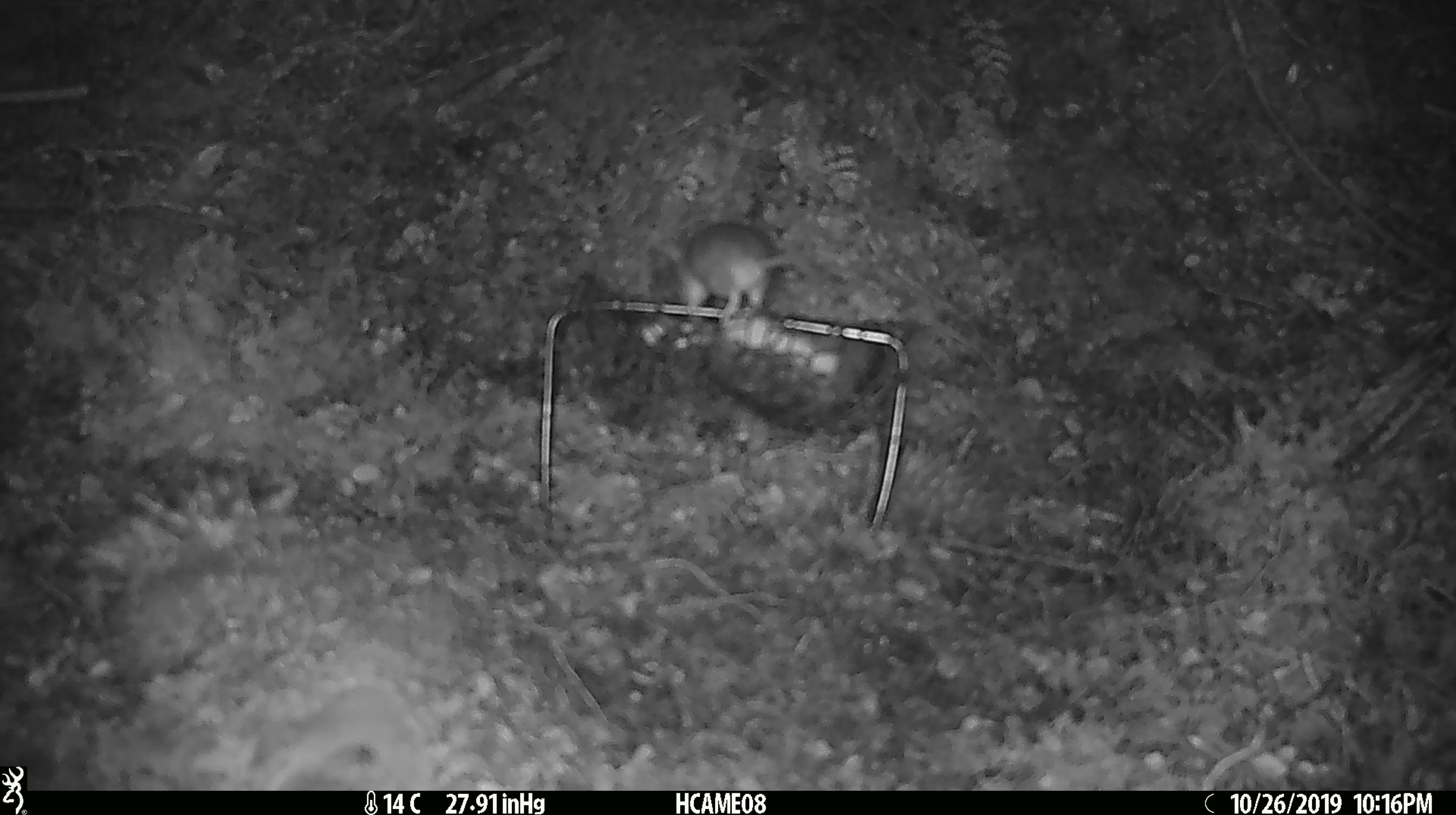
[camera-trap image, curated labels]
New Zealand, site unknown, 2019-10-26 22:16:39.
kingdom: Animalia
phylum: Chordata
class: Mammalia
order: Rodentia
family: Muridae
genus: Mus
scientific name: Mus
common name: mouse